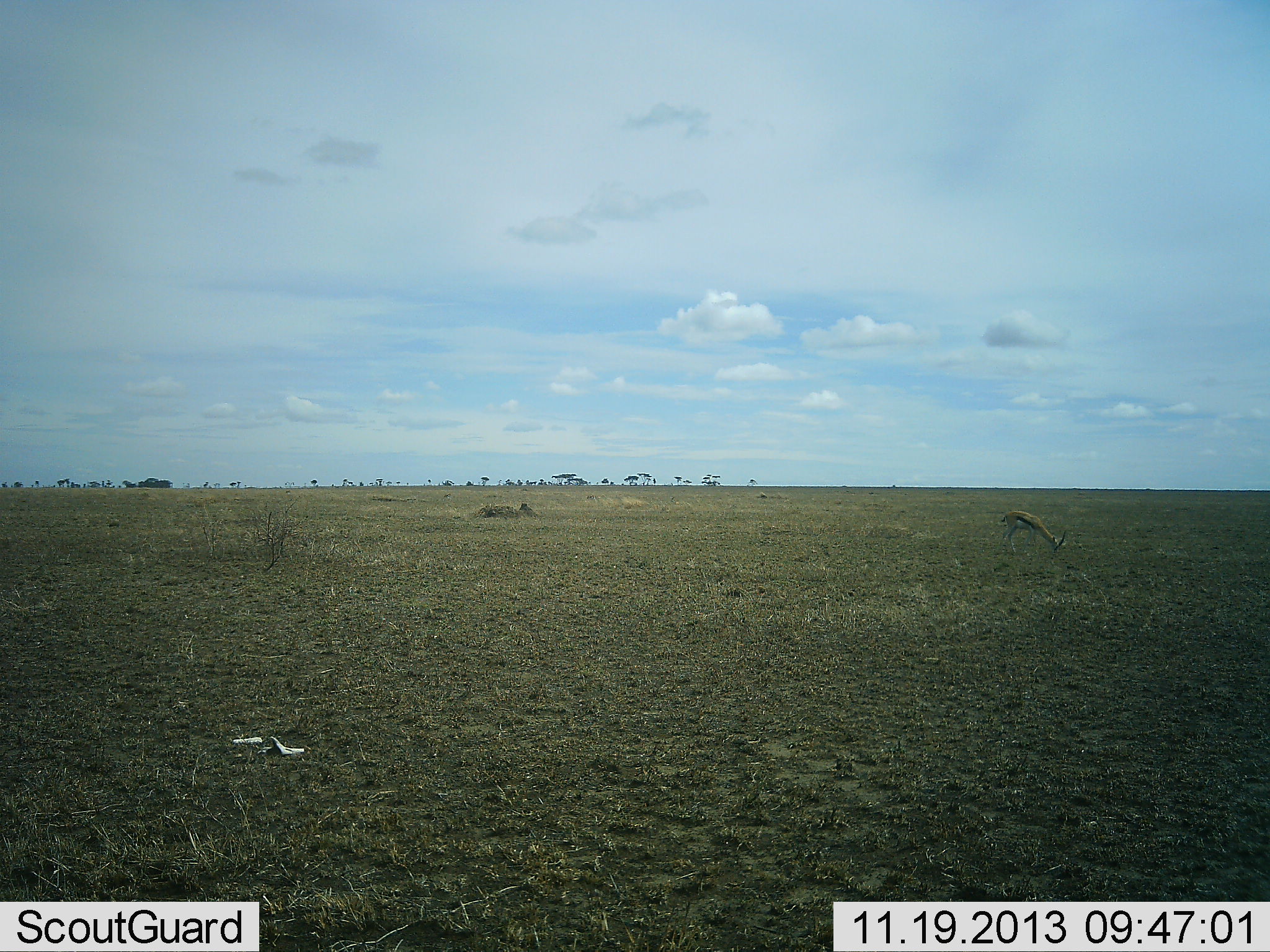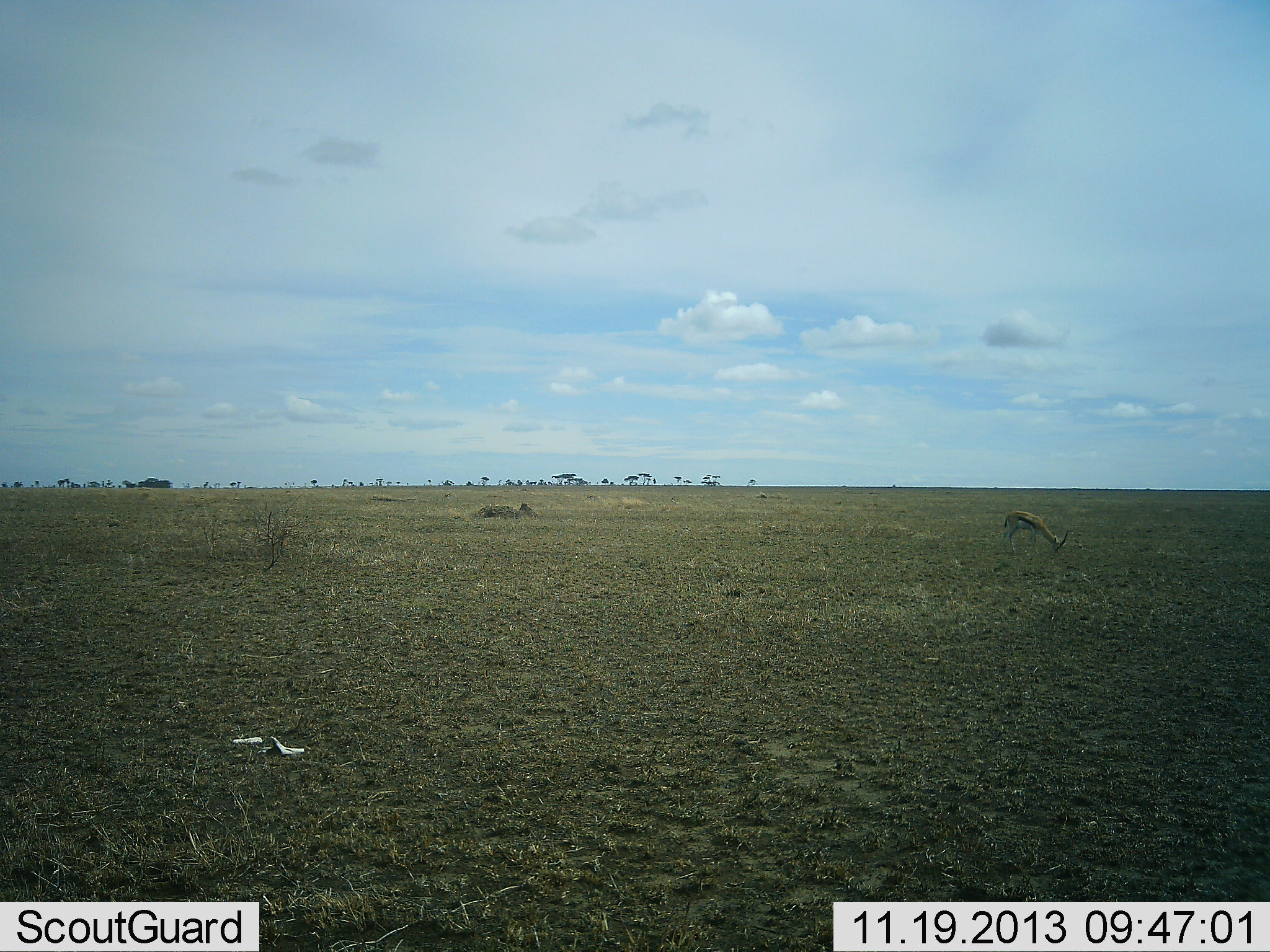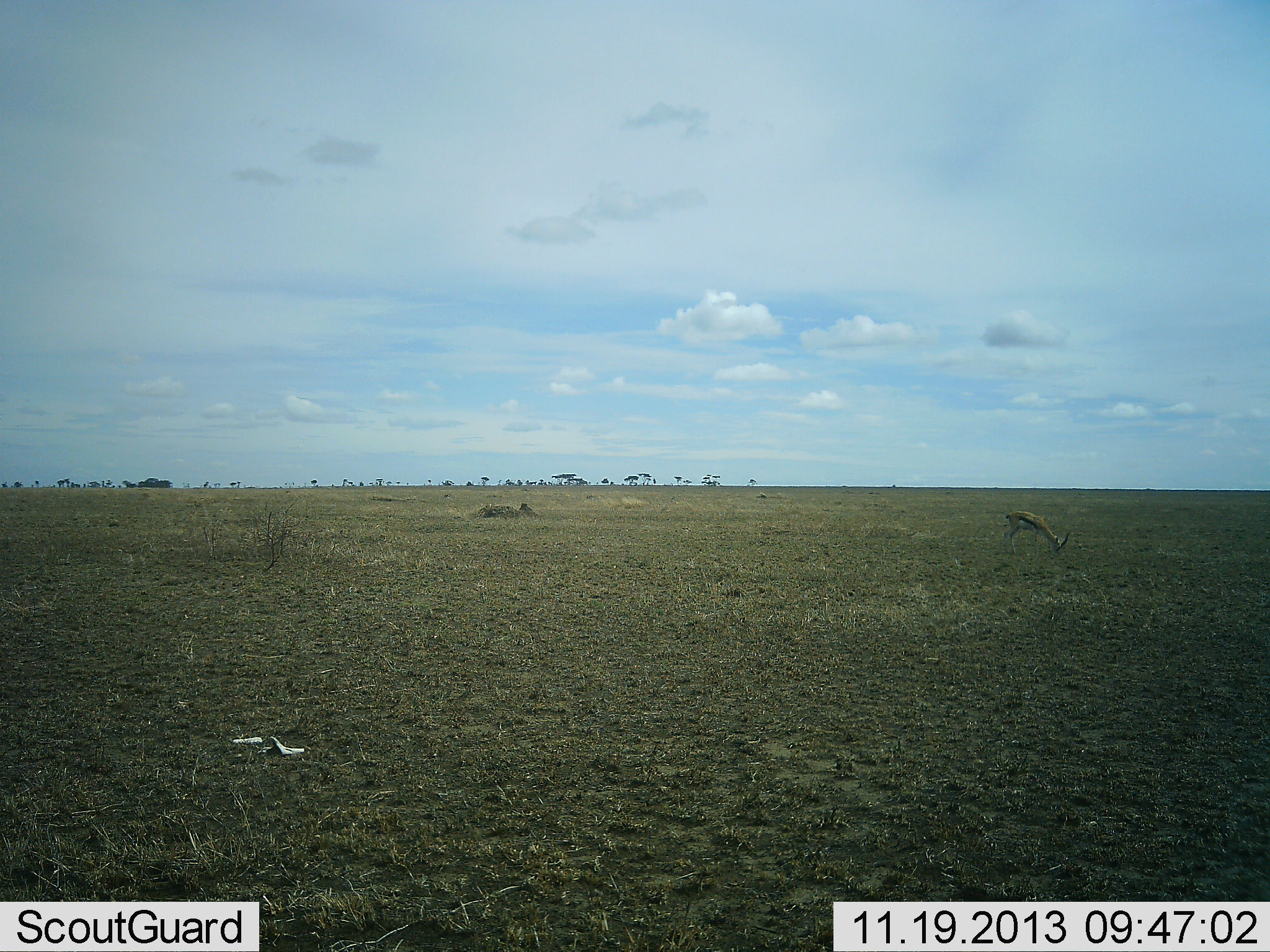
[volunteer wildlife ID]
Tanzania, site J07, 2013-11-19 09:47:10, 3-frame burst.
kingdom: Animalia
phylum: Chordata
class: Mammalia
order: Artiodactyla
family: Bovidae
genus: Eudorcas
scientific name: Eudorcas thomsonii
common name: thomson's gazelle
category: gazellethomsons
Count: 1.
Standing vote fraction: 20%.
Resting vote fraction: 0%.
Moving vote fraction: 0%.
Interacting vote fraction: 0%.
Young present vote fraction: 0%.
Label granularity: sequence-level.